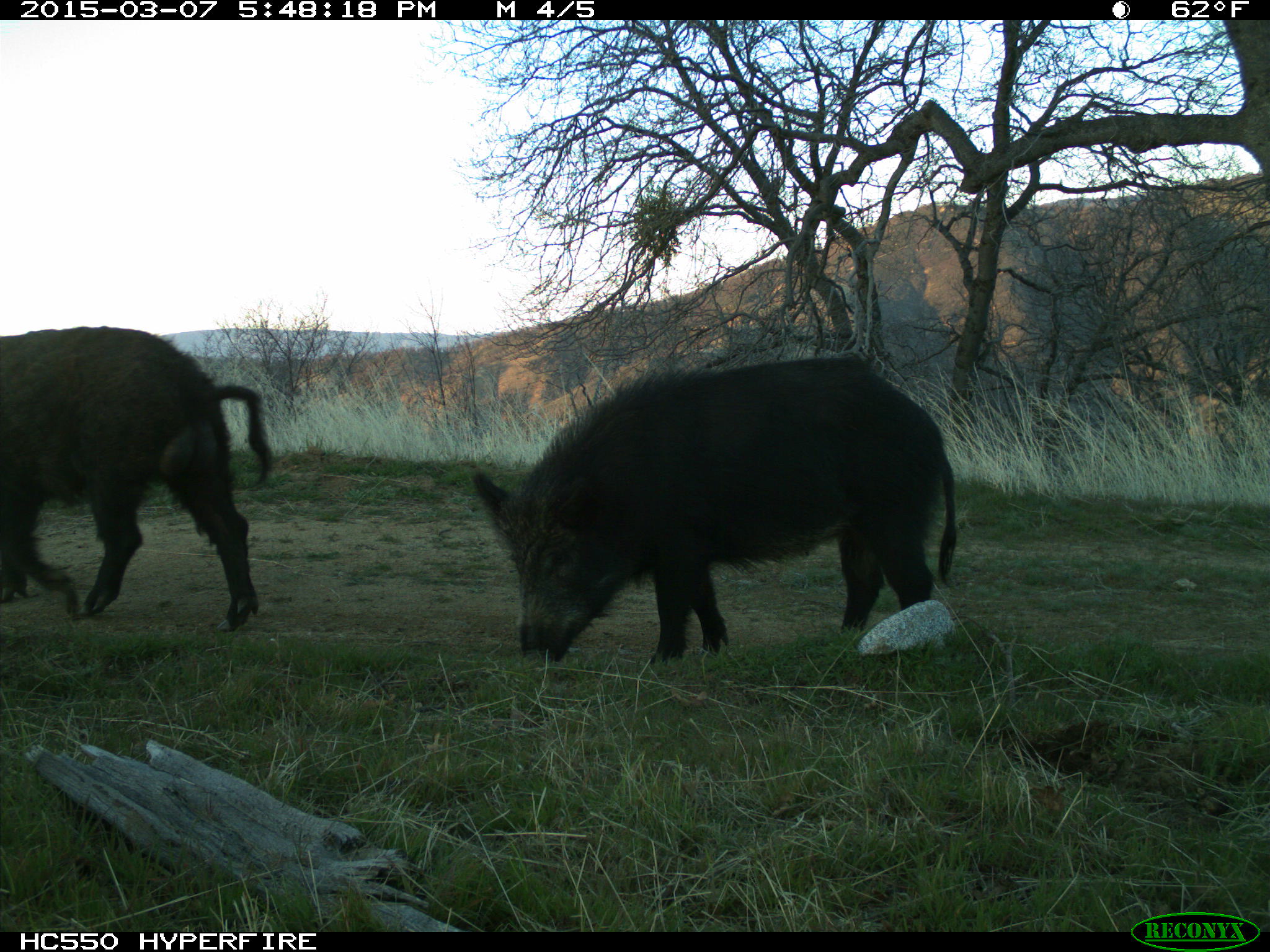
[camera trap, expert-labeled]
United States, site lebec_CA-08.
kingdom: Animalia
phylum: Chordata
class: Mammalia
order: Artiodactyla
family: Suidae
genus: Sus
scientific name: Sus scrofa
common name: wild boar